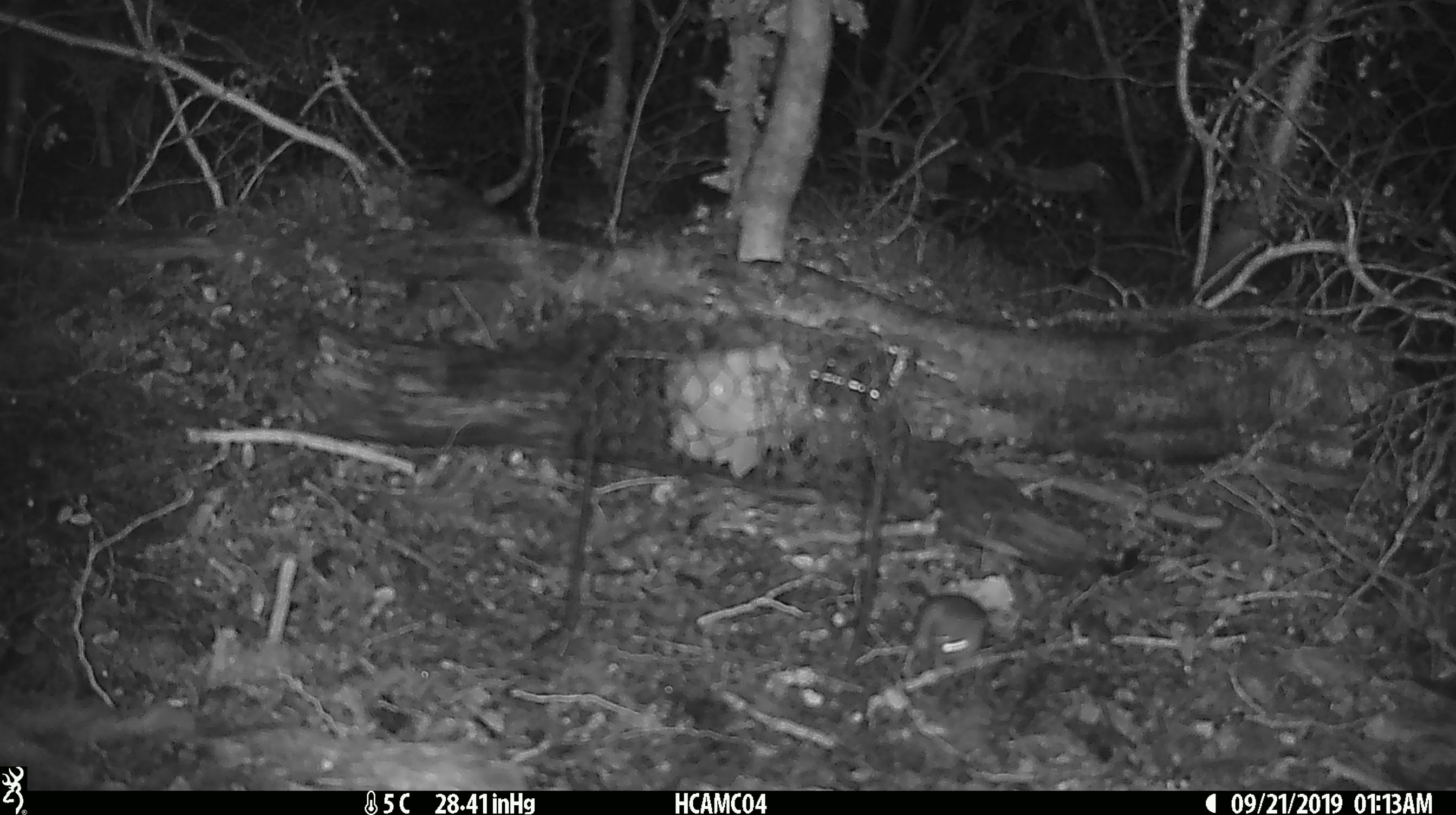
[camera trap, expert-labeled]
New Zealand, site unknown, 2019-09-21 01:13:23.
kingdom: Animalia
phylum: Chordata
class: Mammalia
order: Rodentia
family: Muridae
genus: Mus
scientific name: Mus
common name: mouse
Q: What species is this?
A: Mouse (Mus).